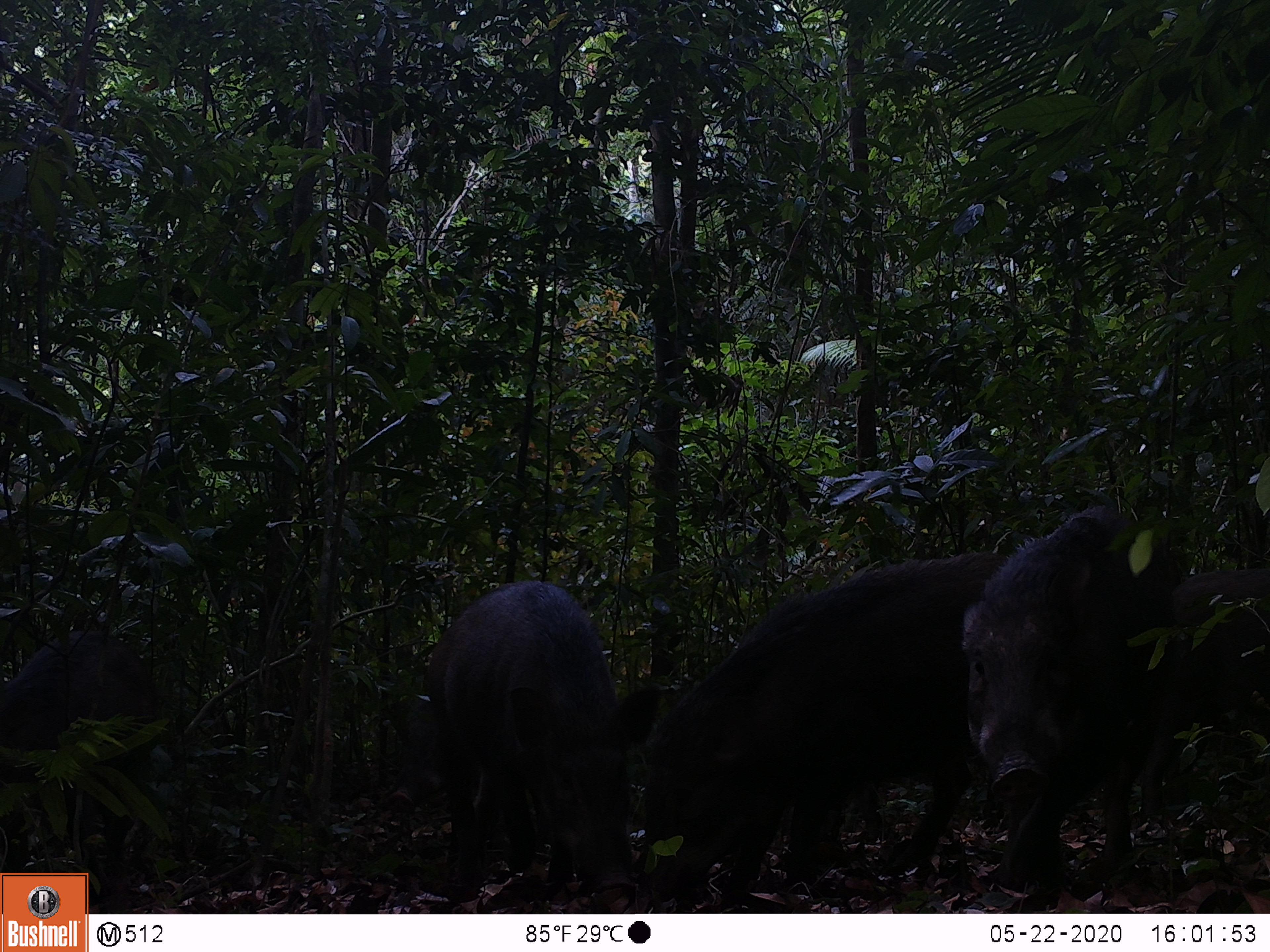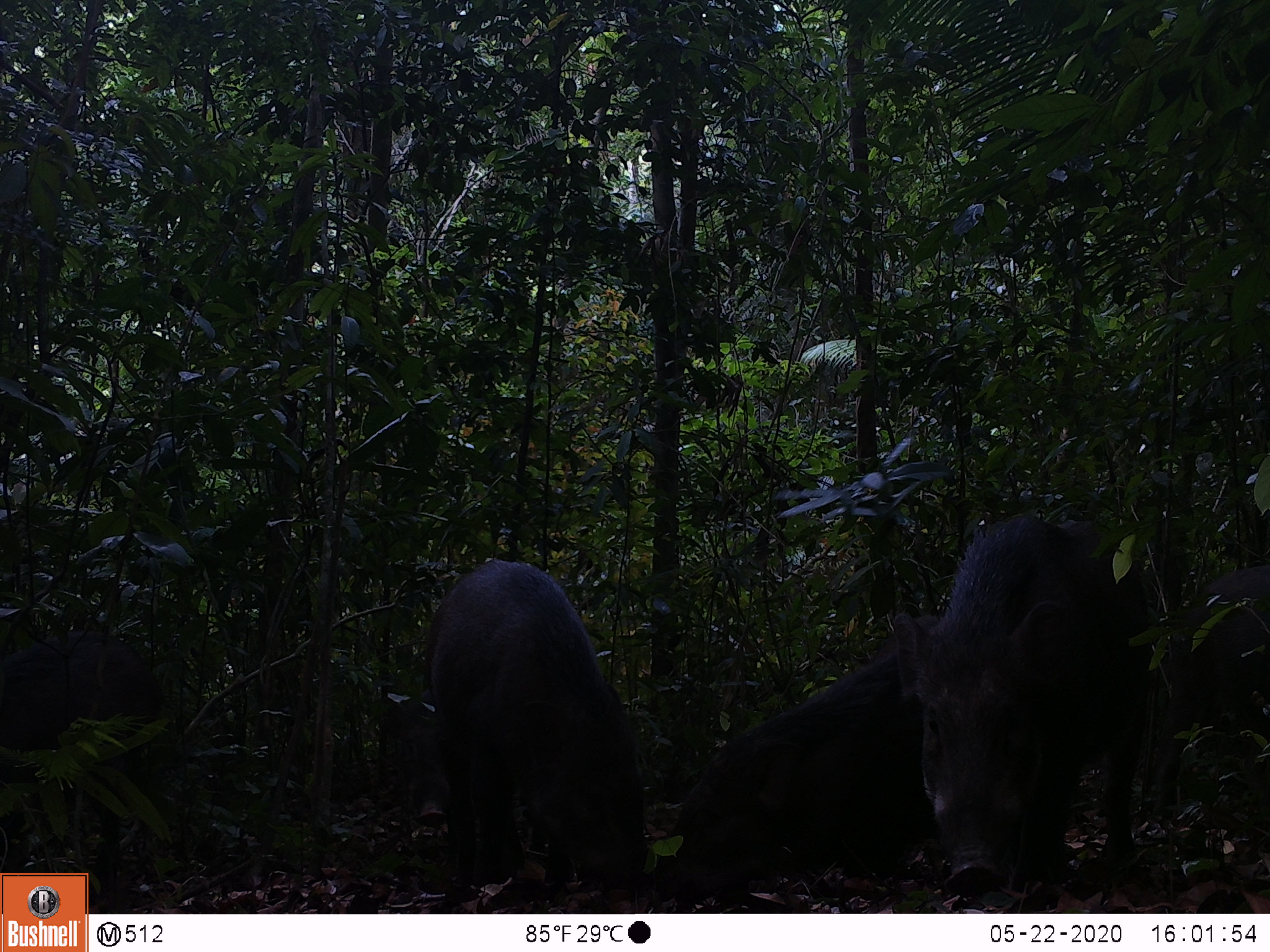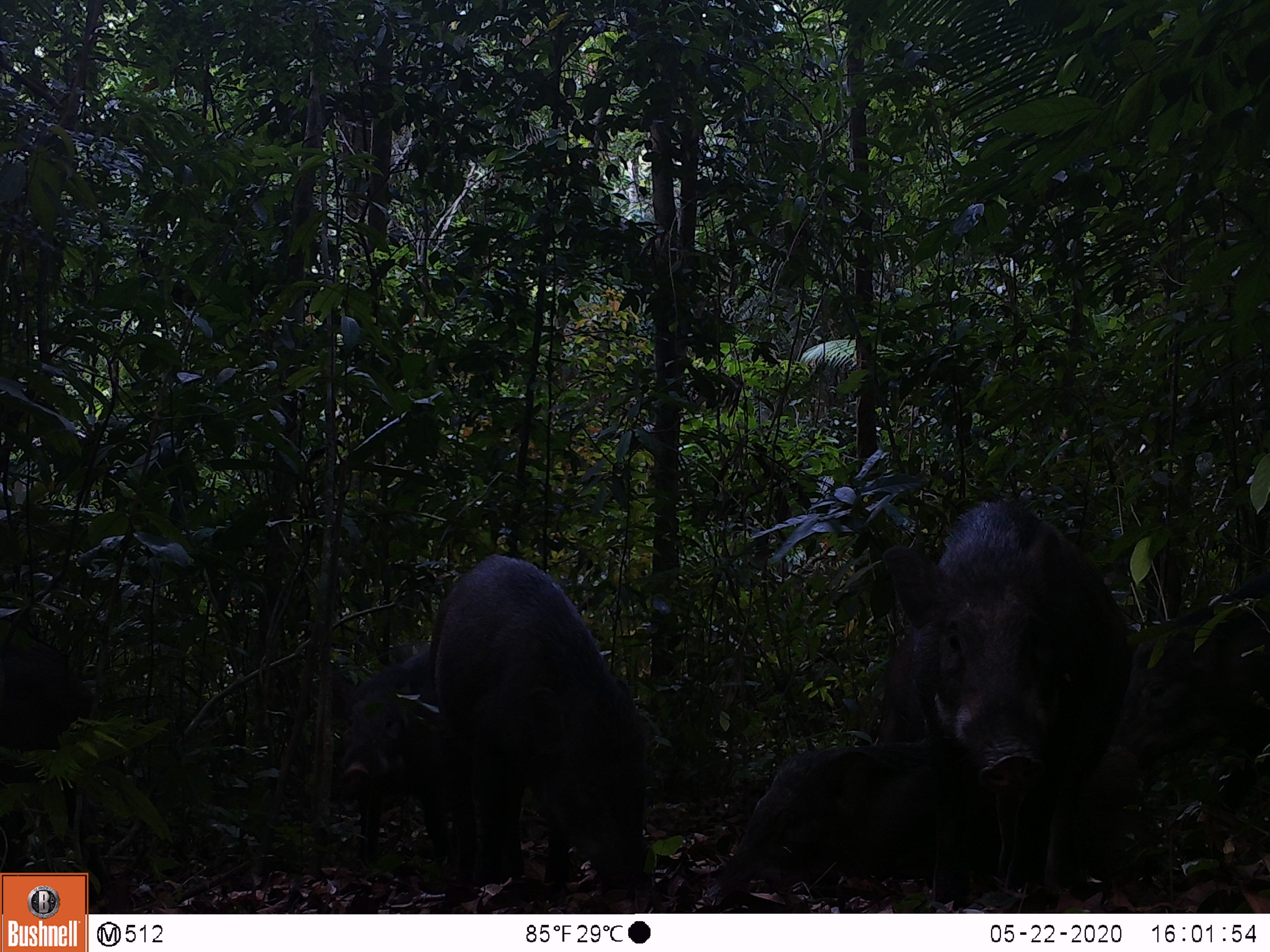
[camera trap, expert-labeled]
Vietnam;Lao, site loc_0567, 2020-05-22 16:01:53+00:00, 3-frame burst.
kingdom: Animalia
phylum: Chordata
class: Mammalia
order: Artiodactyla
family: Suidae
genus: Sus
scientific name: Sus scrofa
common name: eurasian wild pig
Eurasian wild pig (Sus scrofa). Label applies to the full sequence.